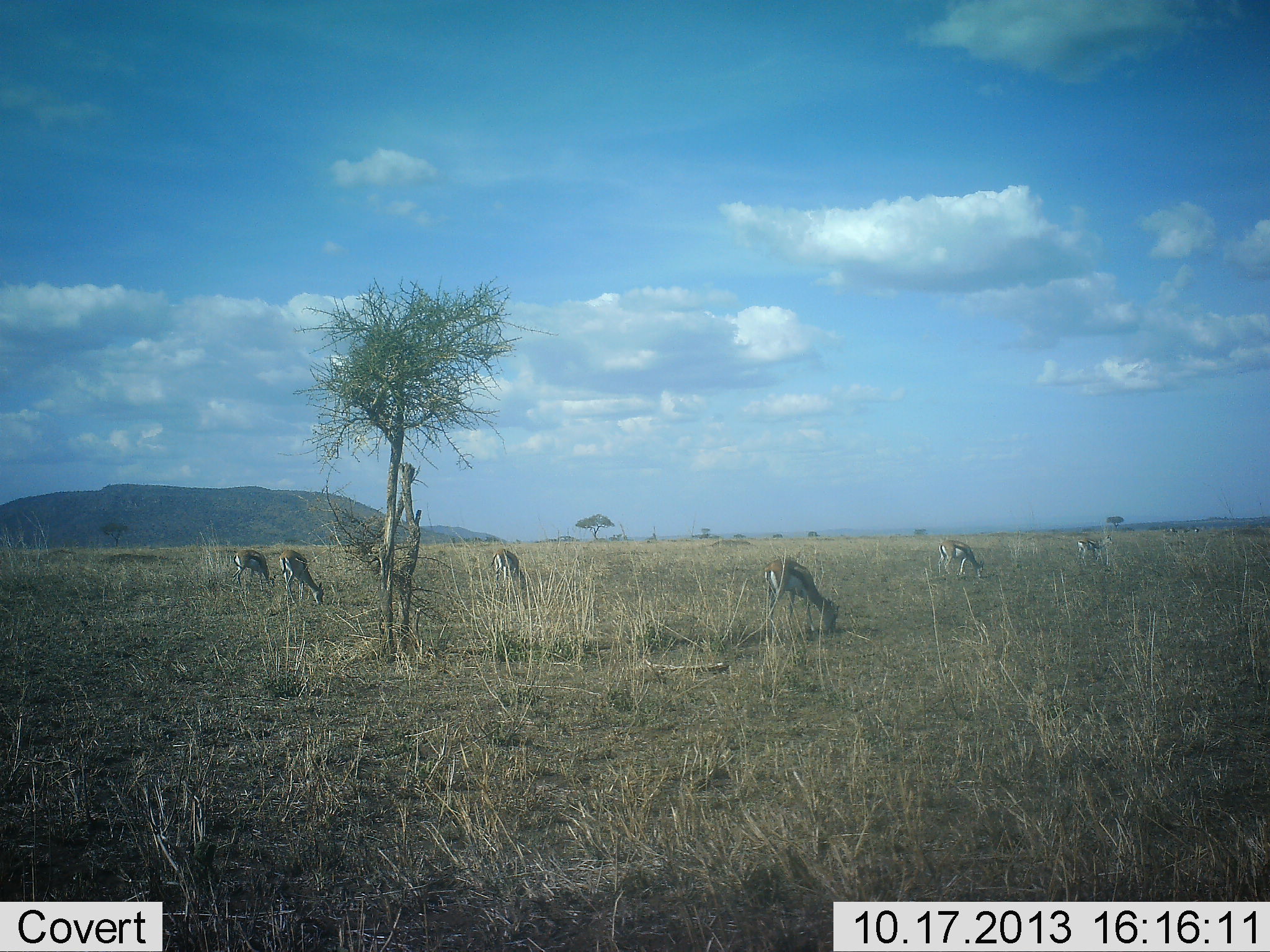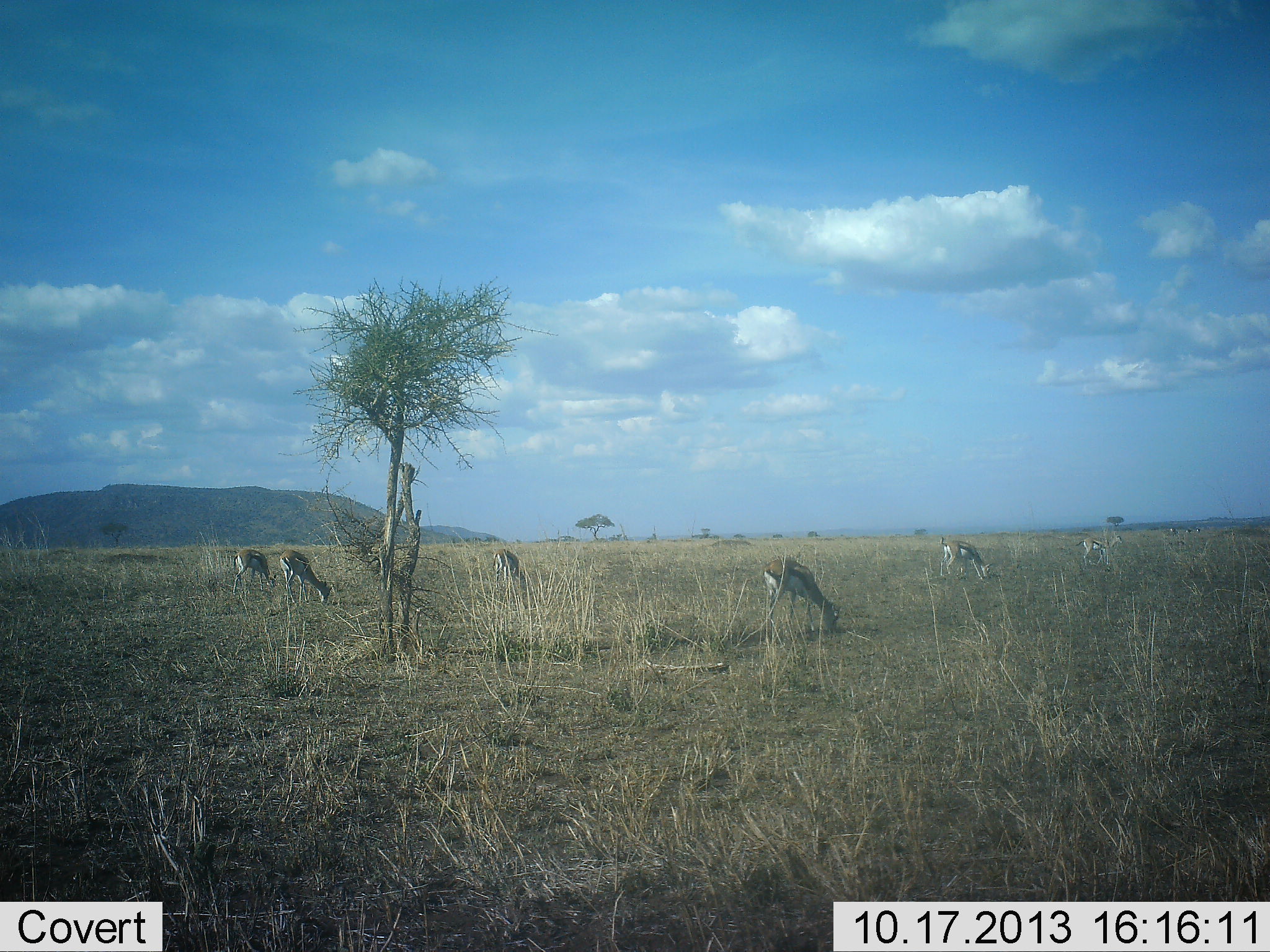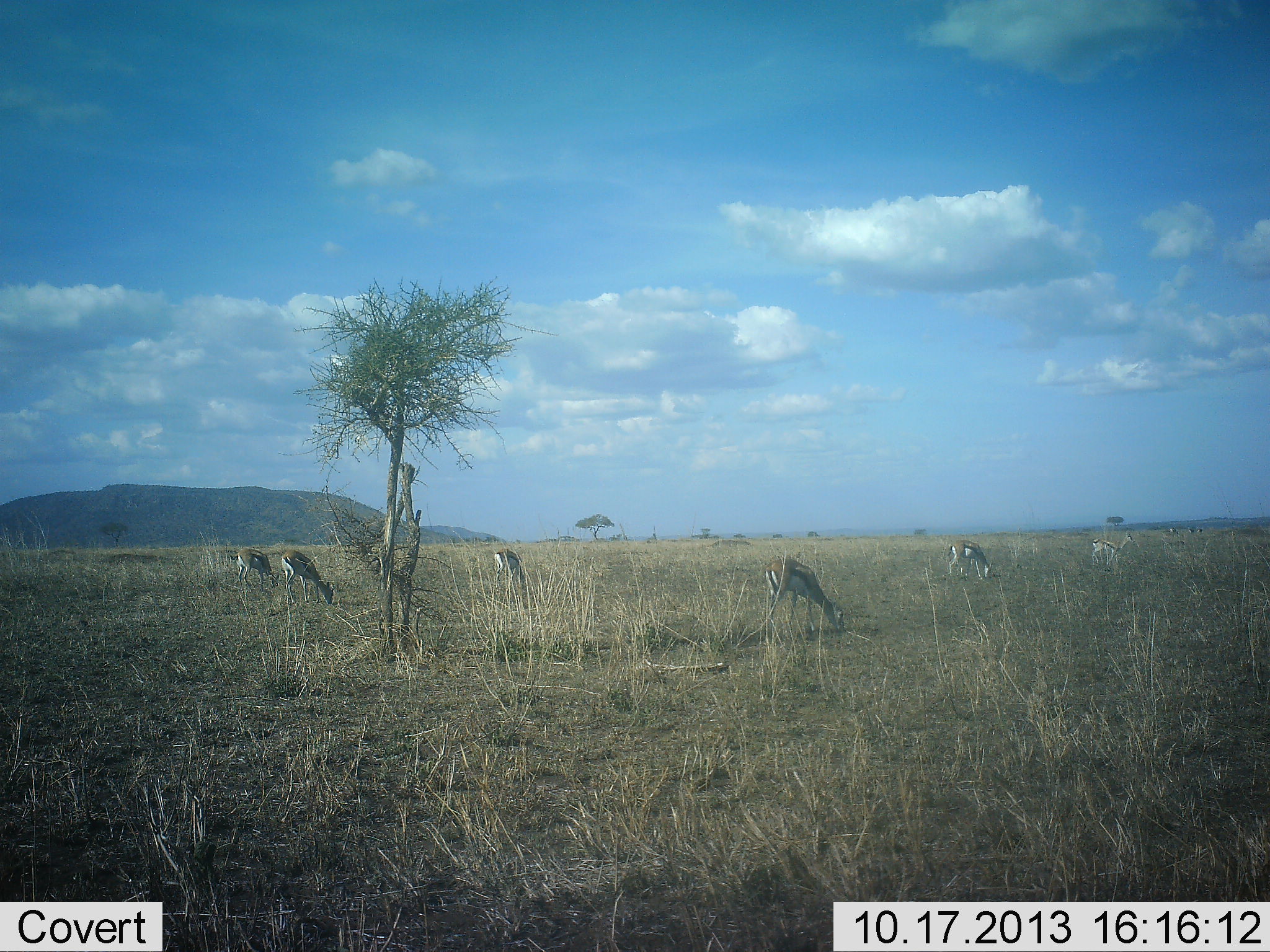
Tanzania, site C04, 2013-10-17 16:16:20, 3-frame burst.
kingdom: Animalia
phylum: Chordata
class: Mammalia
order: Artiodactyla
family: Bovidae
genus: Eudorcas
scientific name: Eudorcas thomsonii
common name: thomson's gazelle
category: gazellethomsons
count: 6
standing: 40%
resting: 0%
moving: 10%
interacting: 0%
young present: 0%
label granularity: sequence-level